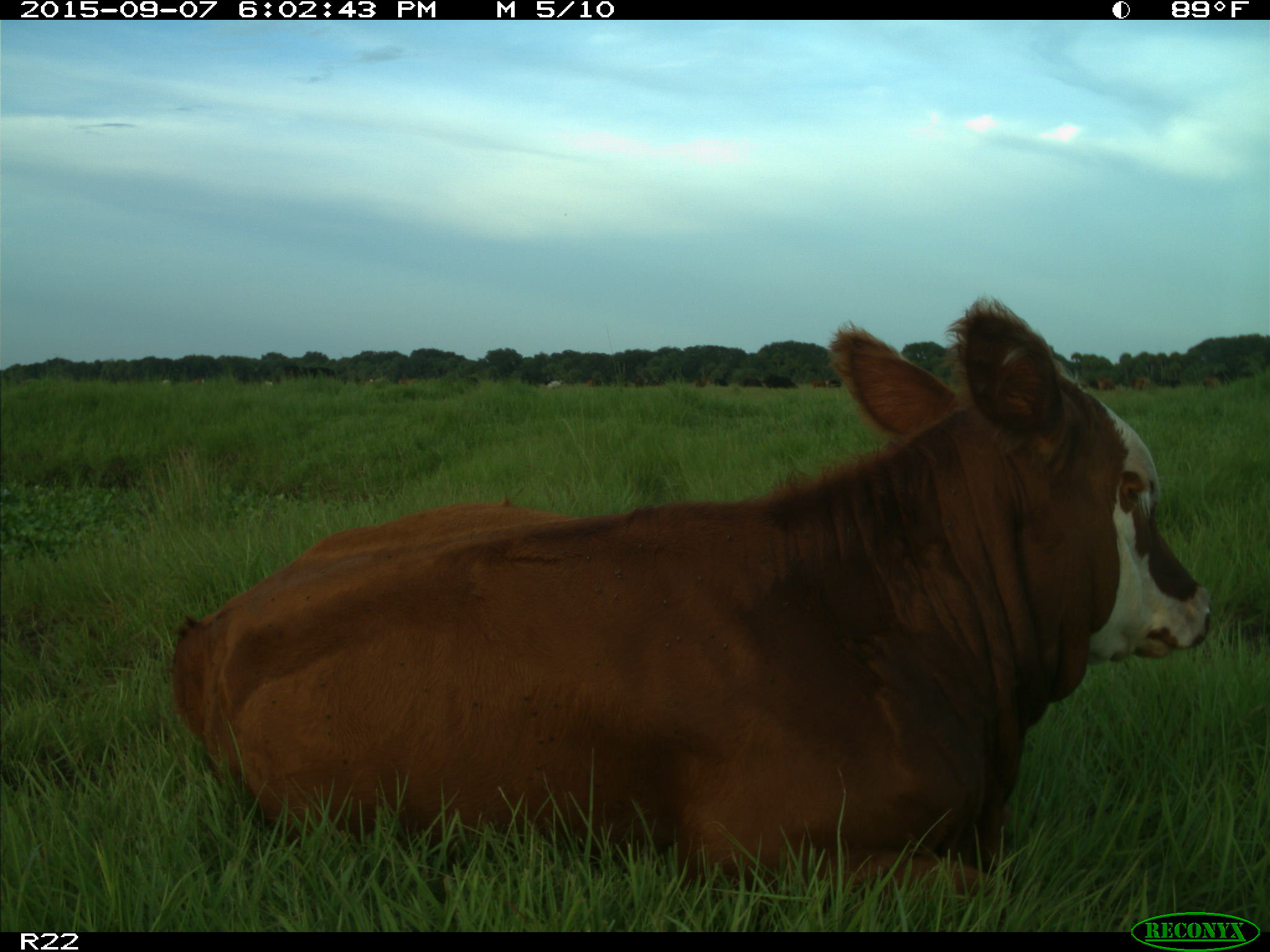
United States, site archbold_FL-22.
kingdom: Animalia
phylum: Chordata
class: Mammalia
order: Artiodactyla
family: Bovidae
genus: Bos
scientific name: Bos taurus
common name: domestic cow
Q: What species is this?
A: Bos taurus (domestic cow).